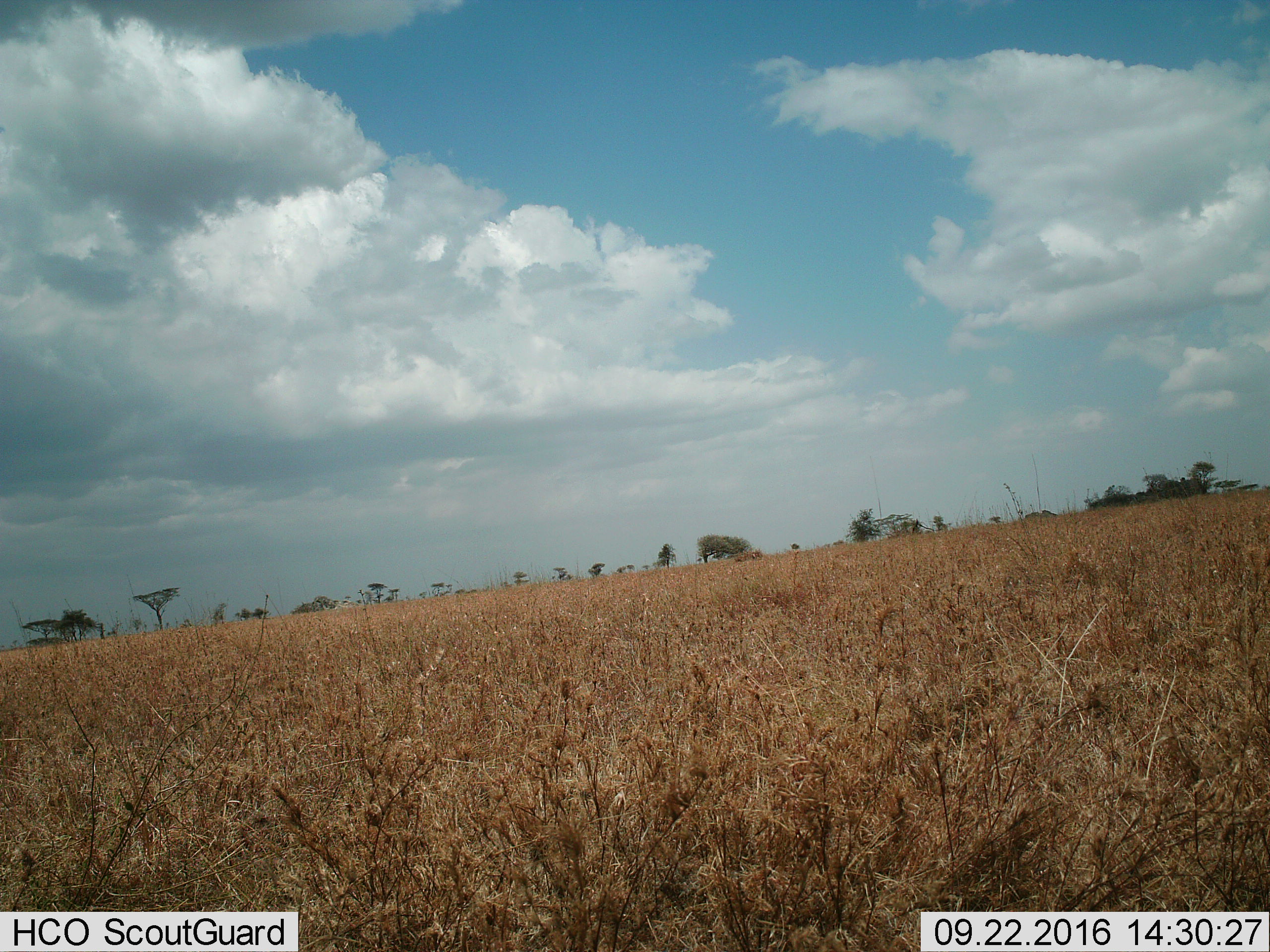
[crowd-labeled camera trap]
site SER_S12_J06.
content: unidentified animal